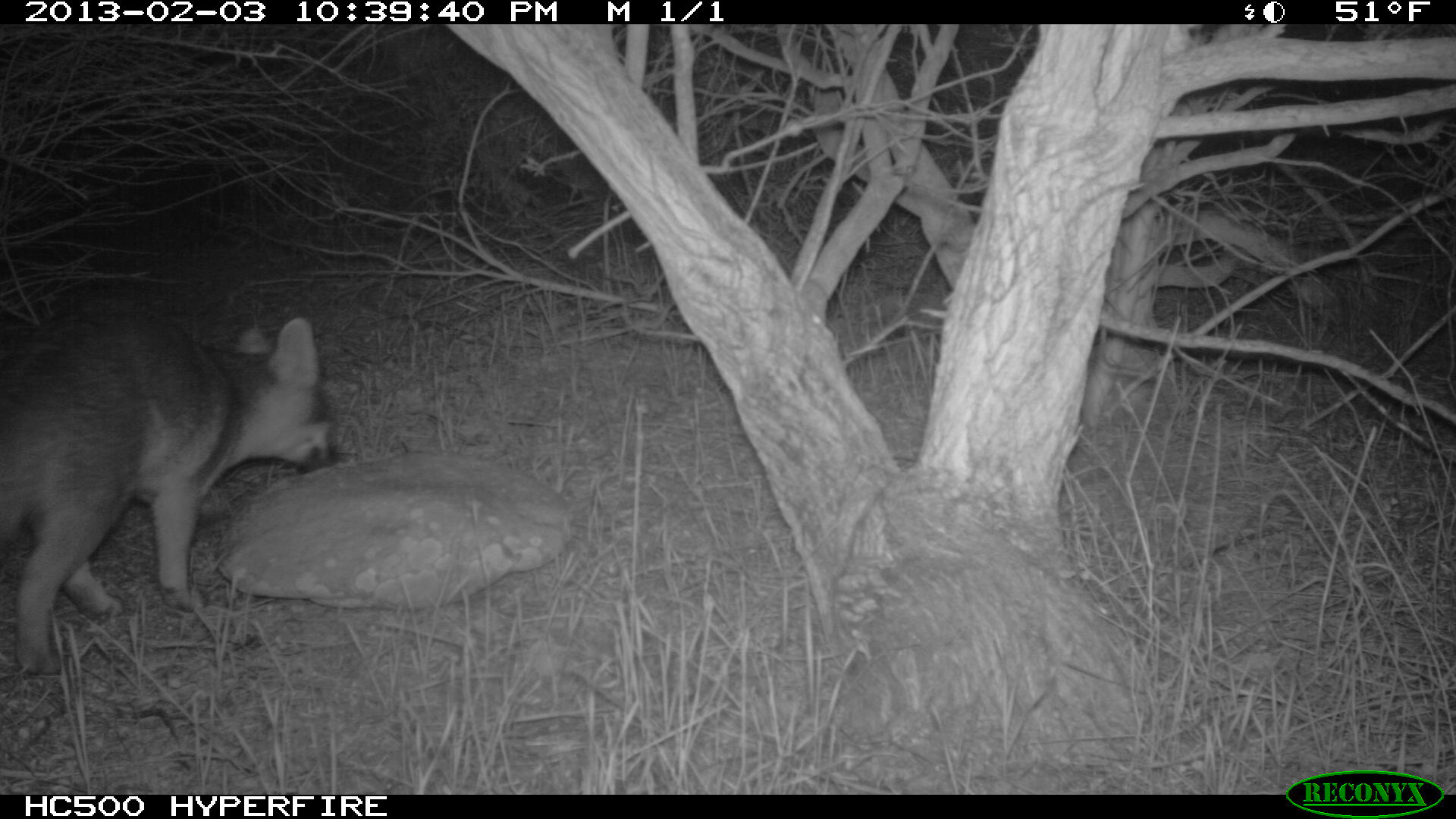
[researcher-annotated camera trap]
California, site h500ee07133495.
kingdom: Animalia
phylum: Chordata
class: Mammalia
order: Carnivora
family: Canidae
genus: Urocyon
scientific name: Urocyon littoralis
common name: island fox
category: fox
Fox (island fox) (Urocyon littoralis).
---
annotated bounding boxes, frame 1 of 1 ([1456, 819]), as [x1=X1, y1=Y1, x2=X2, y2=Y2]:
fox: [x1=0, y1=306, x2=340, y2=678]